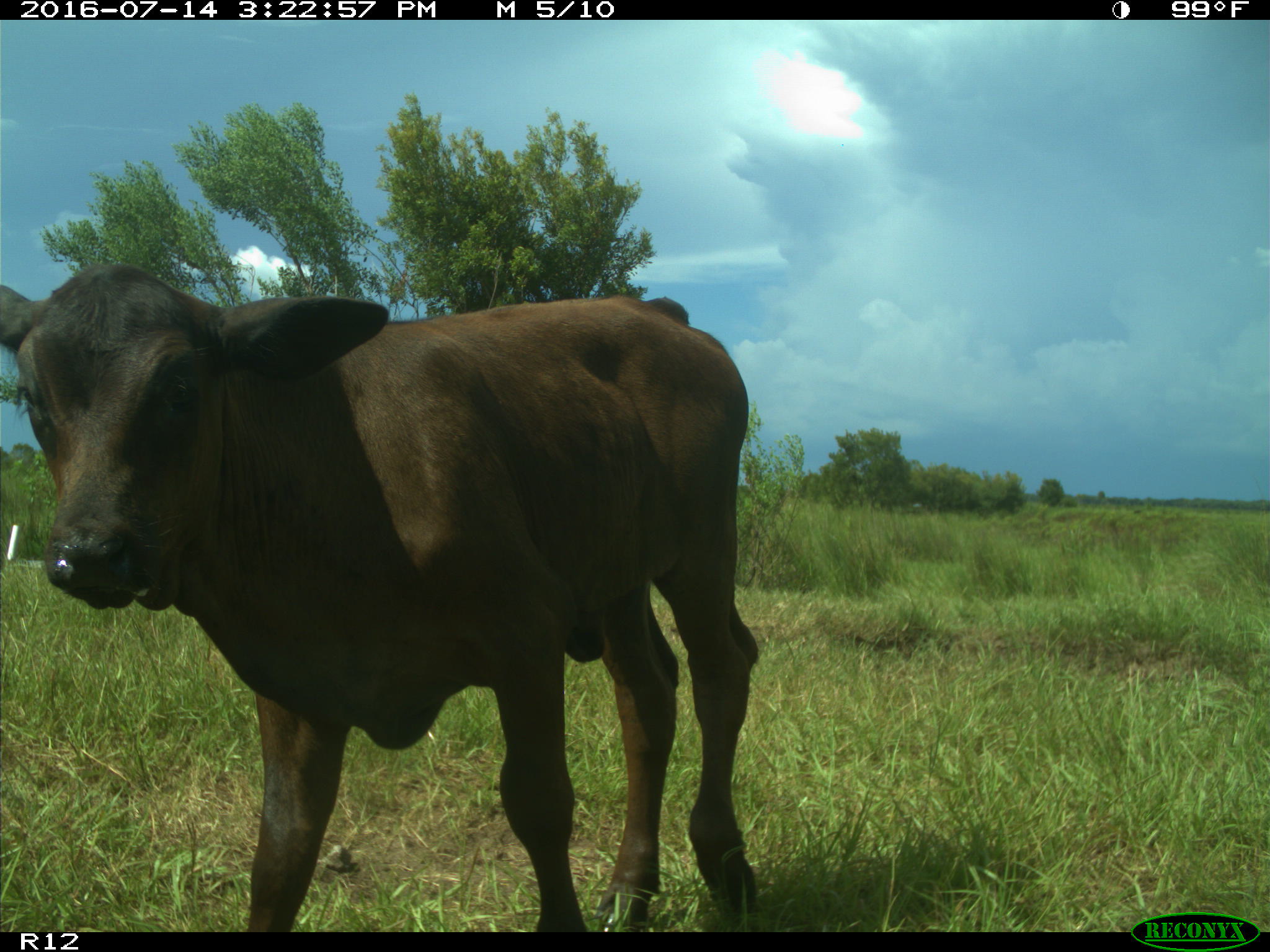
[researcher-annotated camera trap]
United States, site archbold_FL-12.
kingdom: Animalia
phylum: Chordata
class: Mammalia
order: Artiodactyla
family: Bovidae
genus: Bos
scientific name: Bos taurus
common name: domestic cow